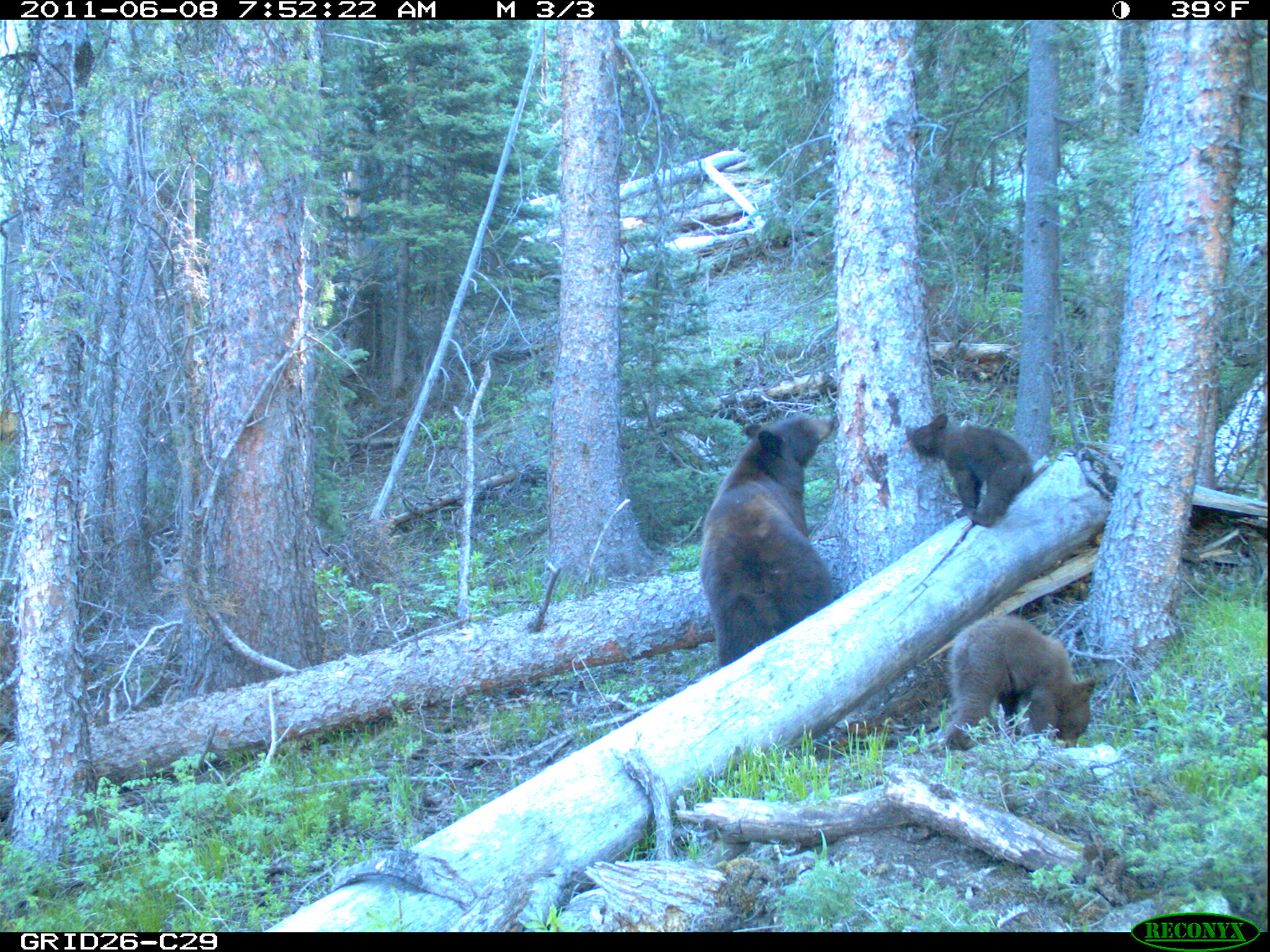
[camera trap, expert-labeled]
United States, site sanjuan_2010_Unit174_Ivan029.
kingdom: Animalia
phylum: Chordata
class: Mammalia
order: Carnivora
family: Ursidae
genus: Ursus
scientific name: Ursus americanus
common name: american black bear